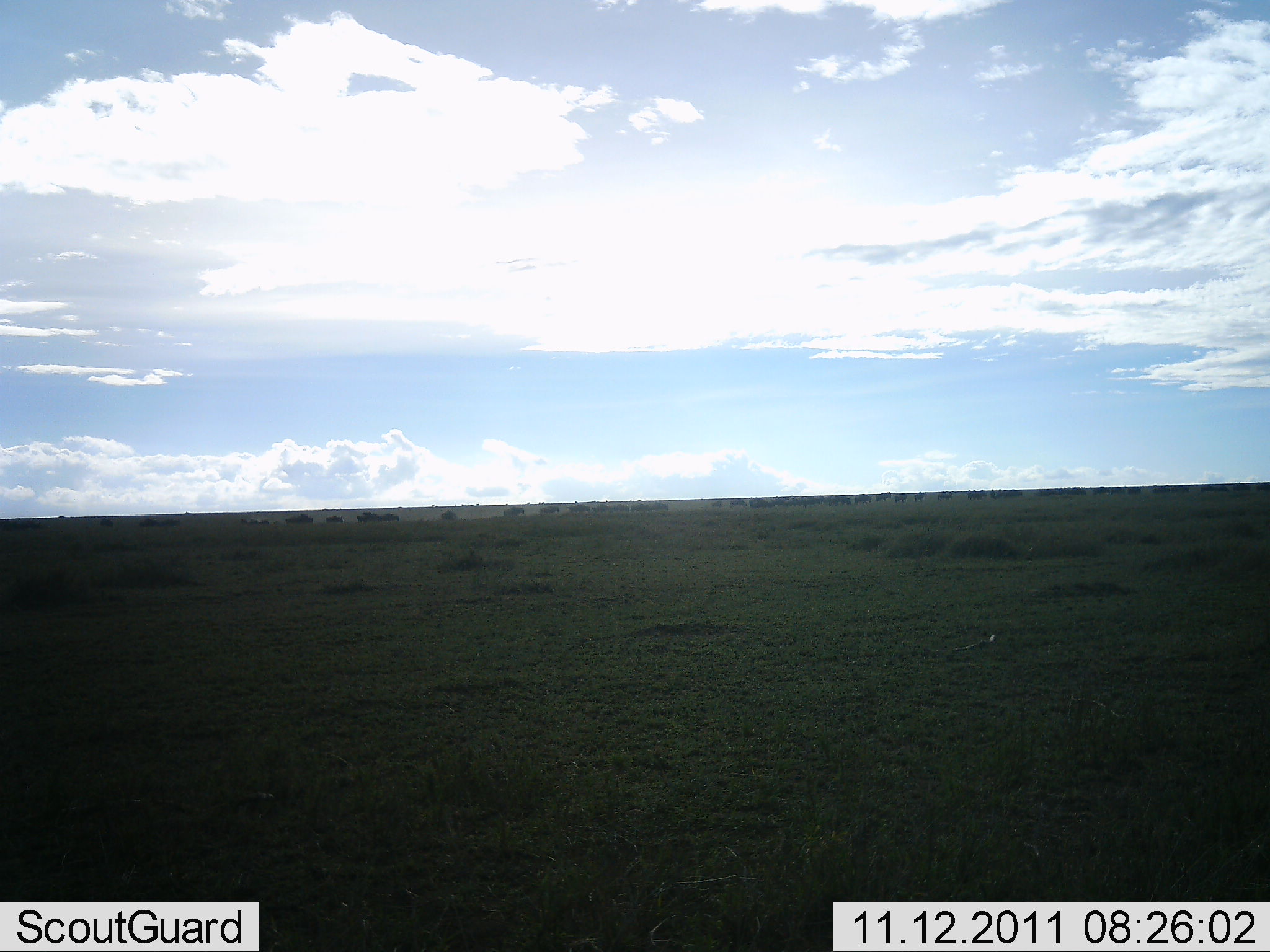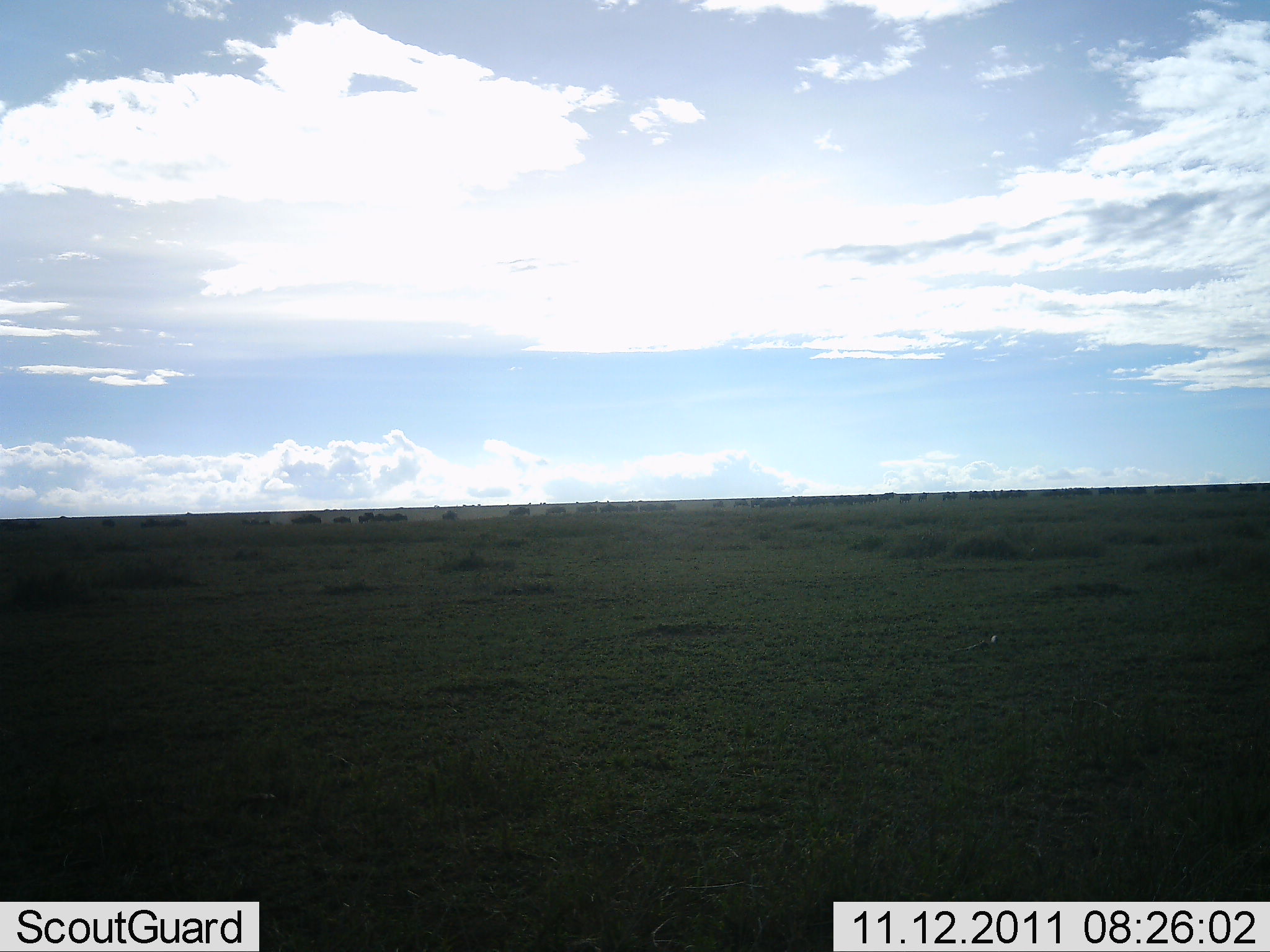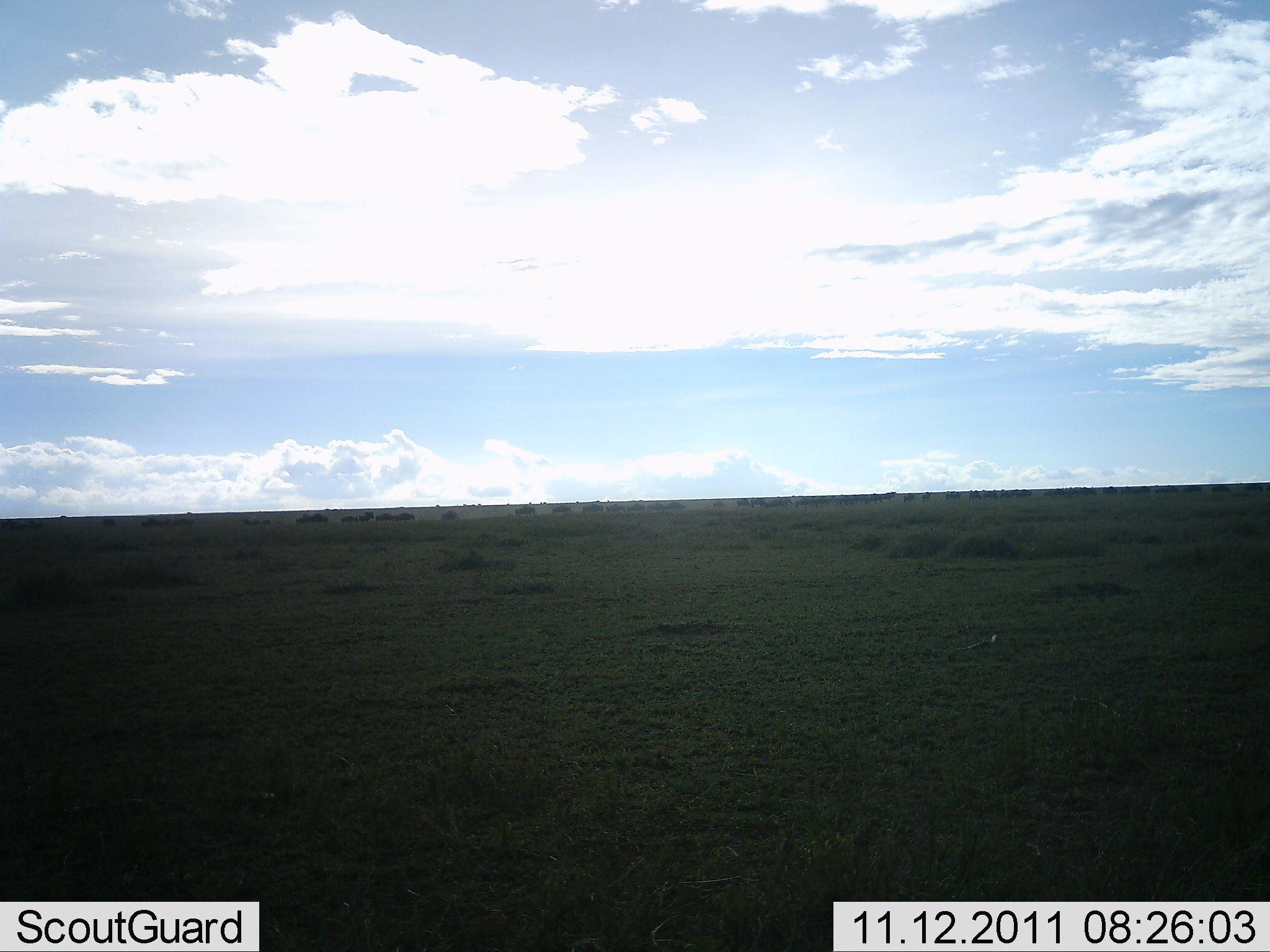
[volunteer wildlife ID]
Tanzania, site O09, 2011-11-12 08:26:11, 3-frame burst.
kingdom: Animalia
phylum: Chordata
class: Mammalia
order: Artiodactyla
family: Bovidae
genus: Connochaetes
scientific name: Connochaetes taurinus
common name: blue wildebeest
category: wildebeest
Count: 11-50.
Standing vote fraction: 0%.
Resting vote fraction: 0%.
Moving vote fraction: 100%.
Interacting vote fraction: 0%.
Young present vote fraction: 0%.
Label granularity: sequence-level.